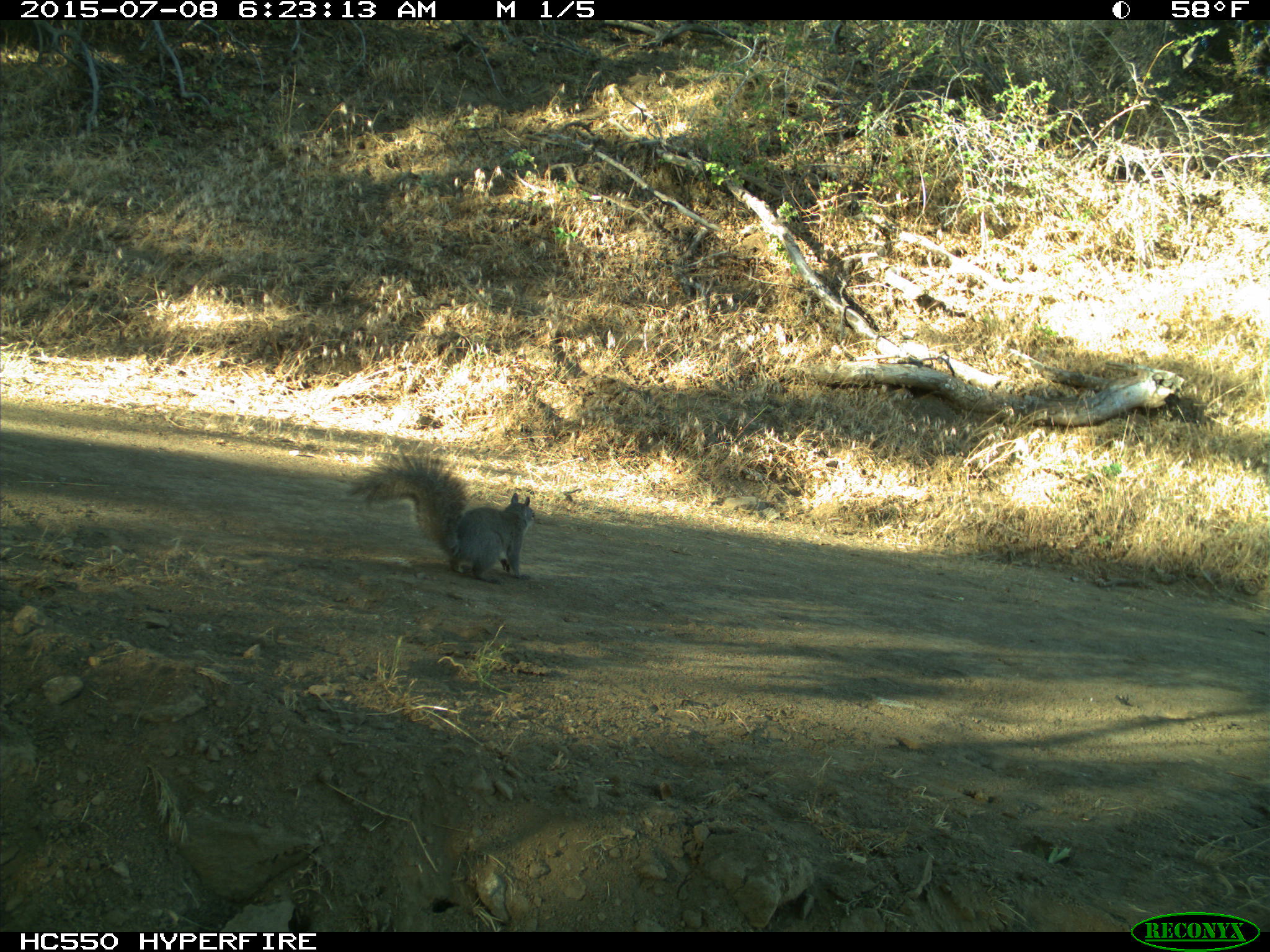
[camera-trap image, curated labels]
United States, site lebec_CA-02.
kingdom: Animalia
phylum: Chordata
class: Mammalia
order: Rodentia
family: Sciuridae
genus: Sciurus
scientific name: Sciurus carolinensis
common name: eastern gray squirrel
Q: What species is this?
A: Sciurus carolinensis (eastern gray squirrel).